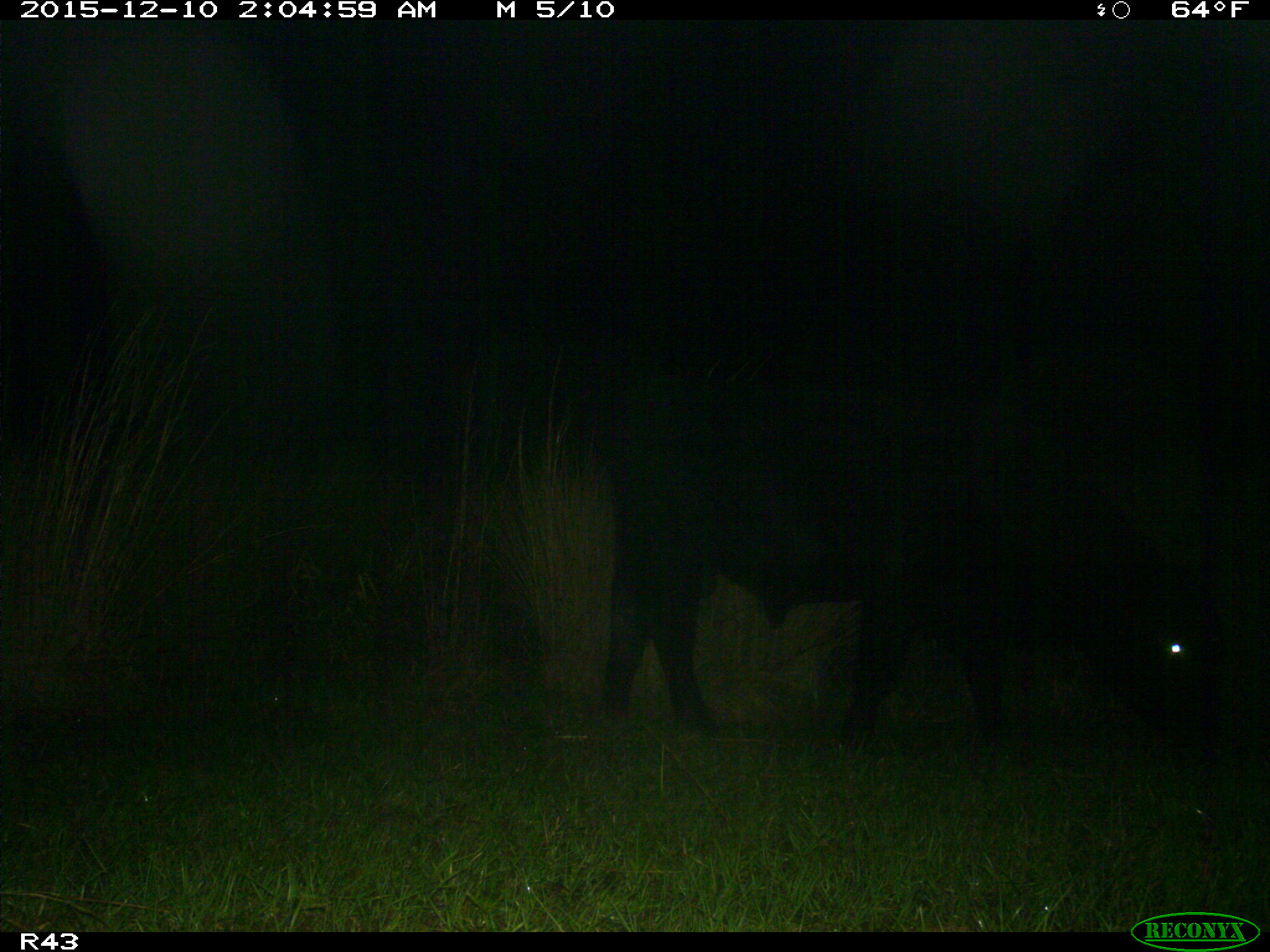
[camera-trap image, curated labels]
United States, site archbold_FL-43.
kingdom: Animalia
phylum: Chordata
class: Mammalia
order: Artiodactyla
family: Bovidae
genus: Bos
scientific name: Bos taurus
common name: domestic cow